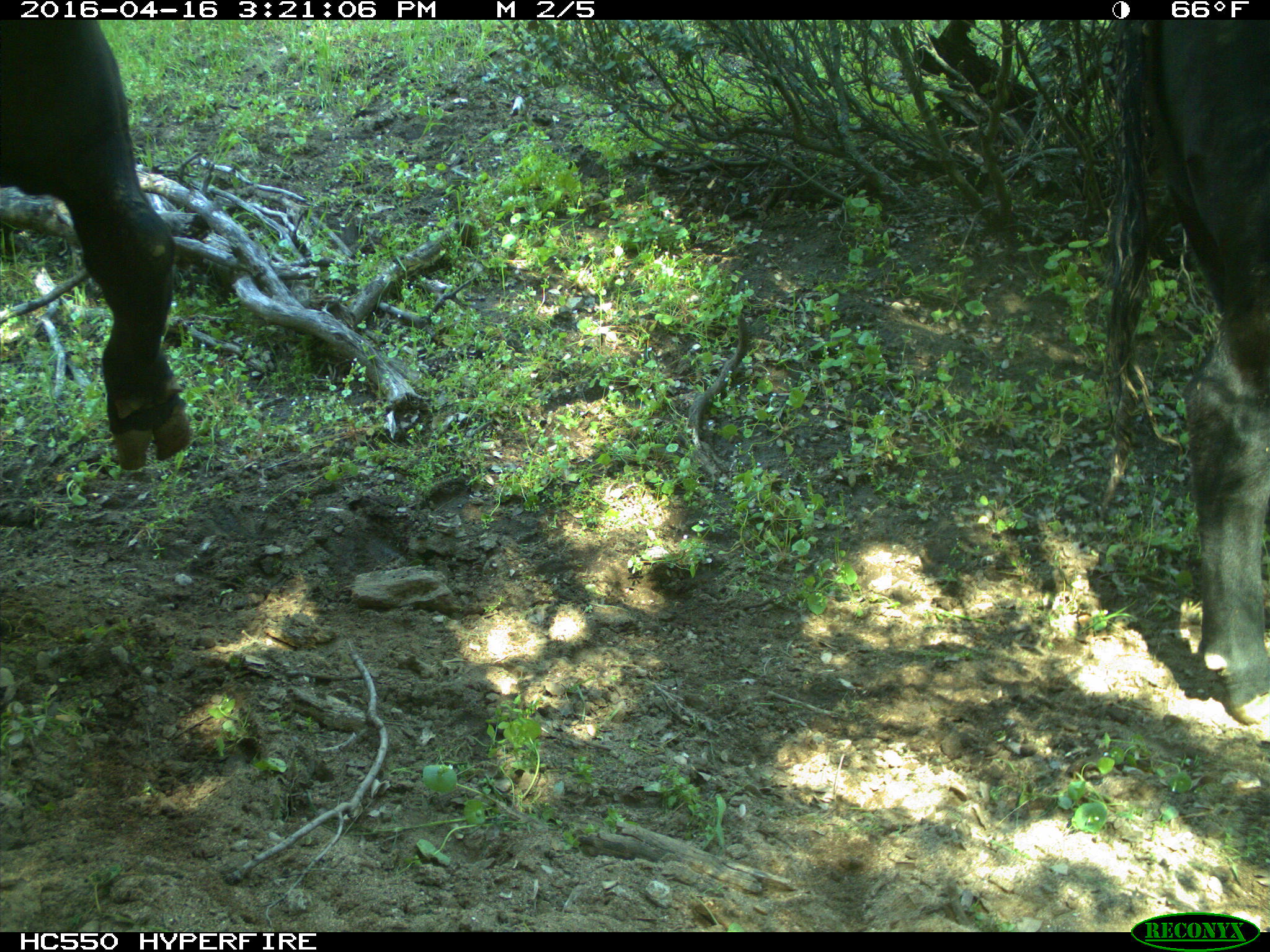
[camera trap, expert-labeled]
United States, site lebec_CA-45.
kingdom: Animalia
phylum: Chordata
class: Mammalia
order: Artiodactyla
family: Bovidae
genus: Bos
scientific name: Bos taurus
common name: domestic cow